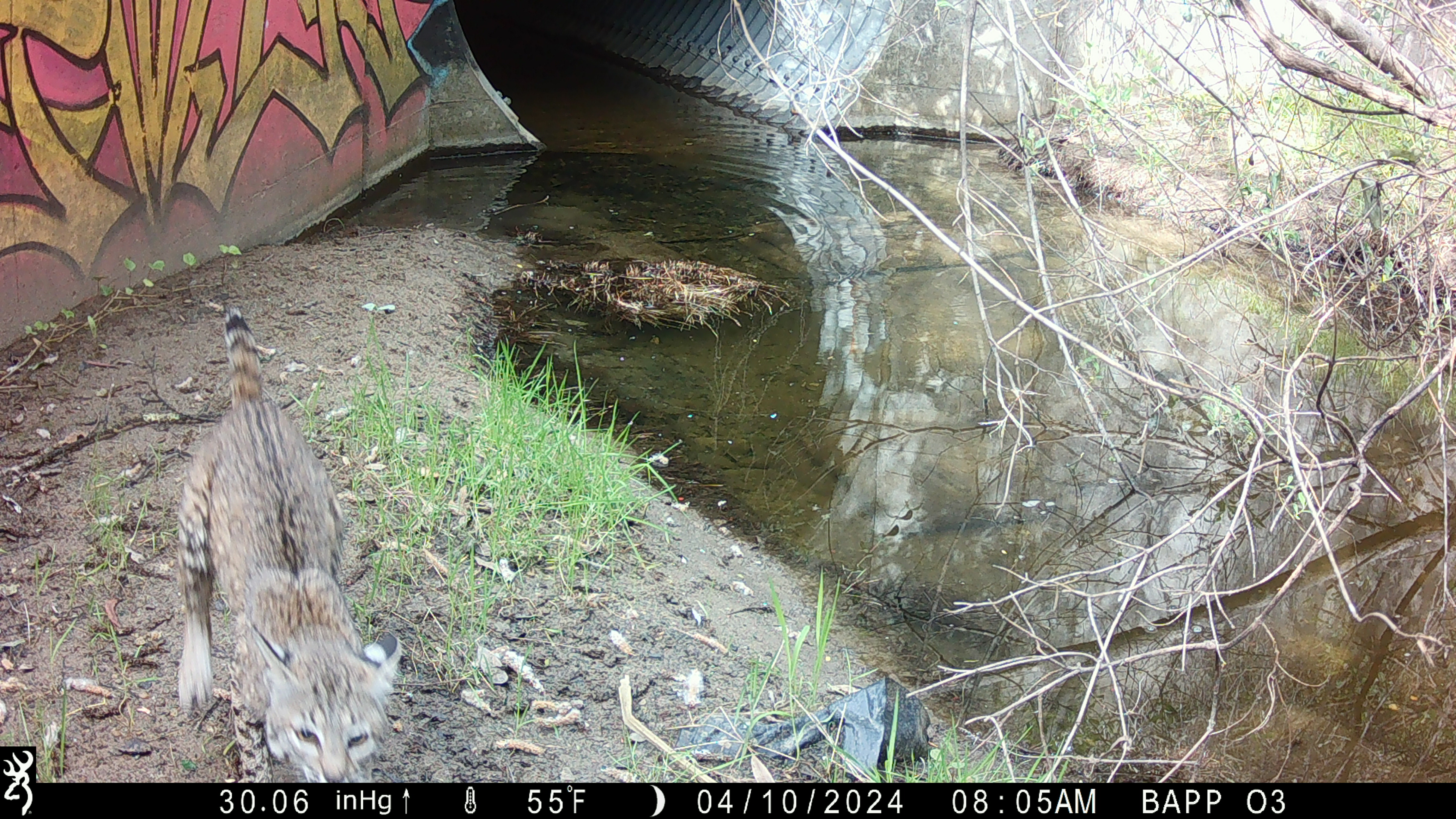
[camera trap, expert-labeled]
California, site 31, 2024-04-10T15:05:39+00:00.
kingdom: Animalia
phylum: Chordata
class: Mammalia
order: Carnivora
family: Felidae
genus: Lynx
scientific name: Lynx rufus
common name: bobcat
Bobcat (Lynx rufus).